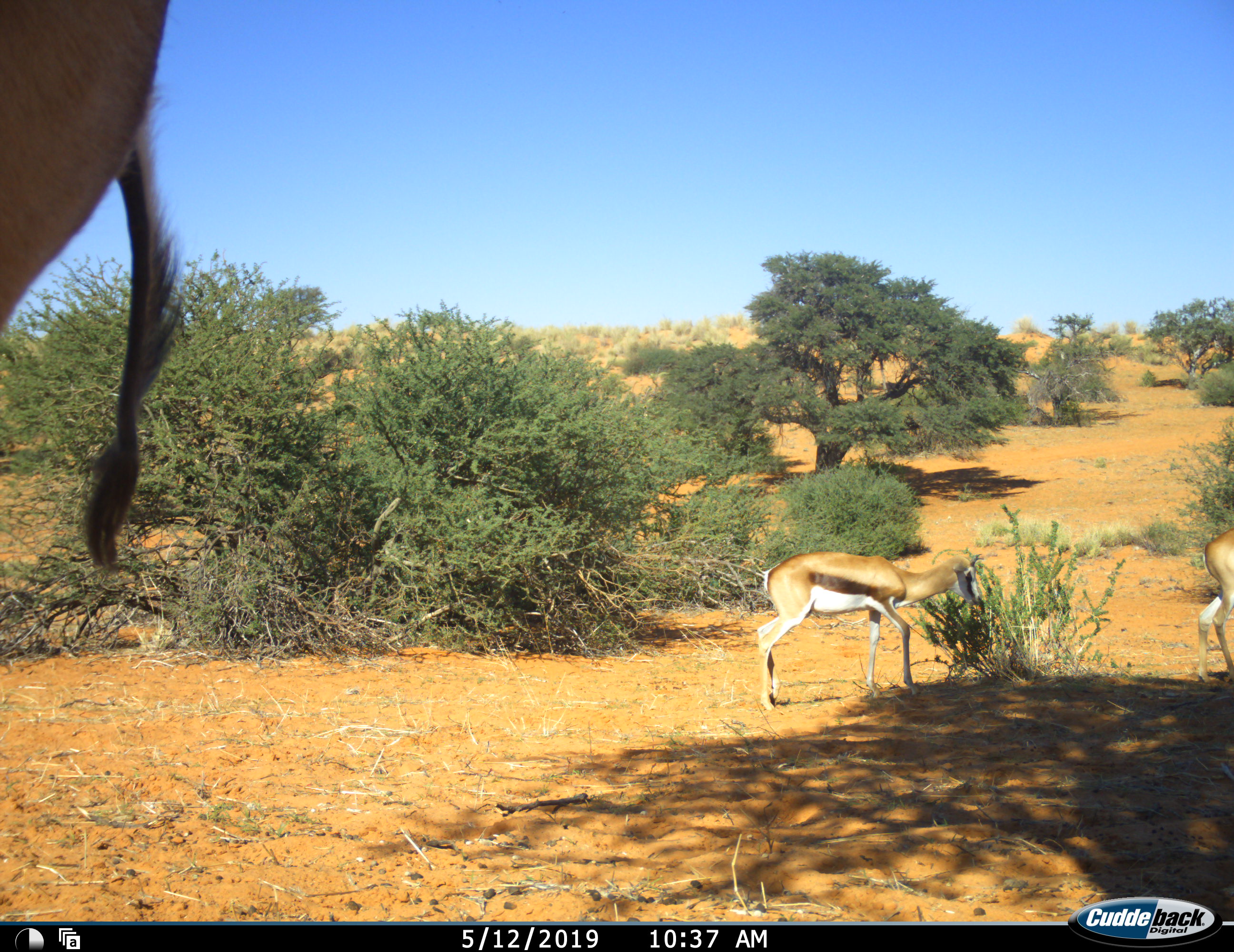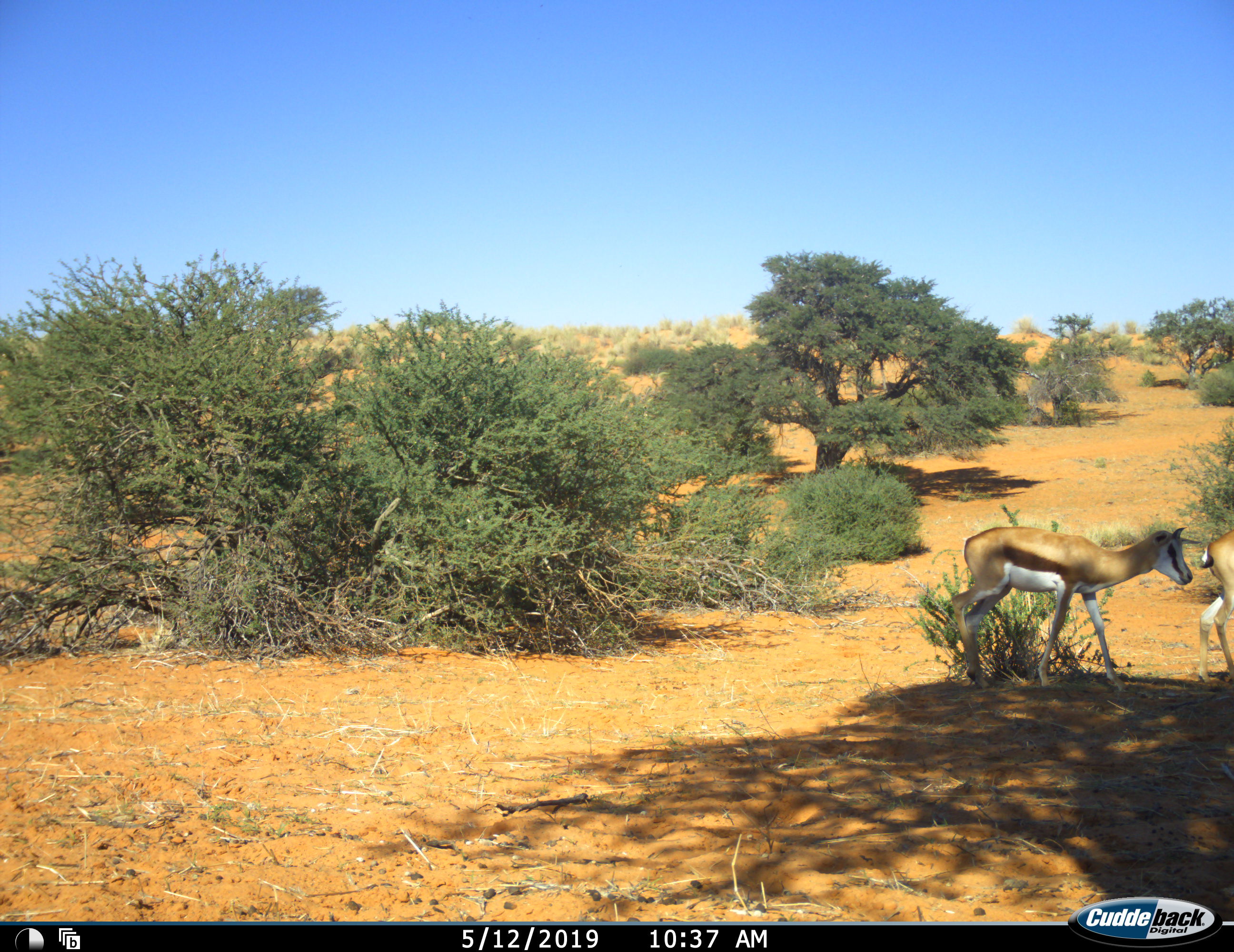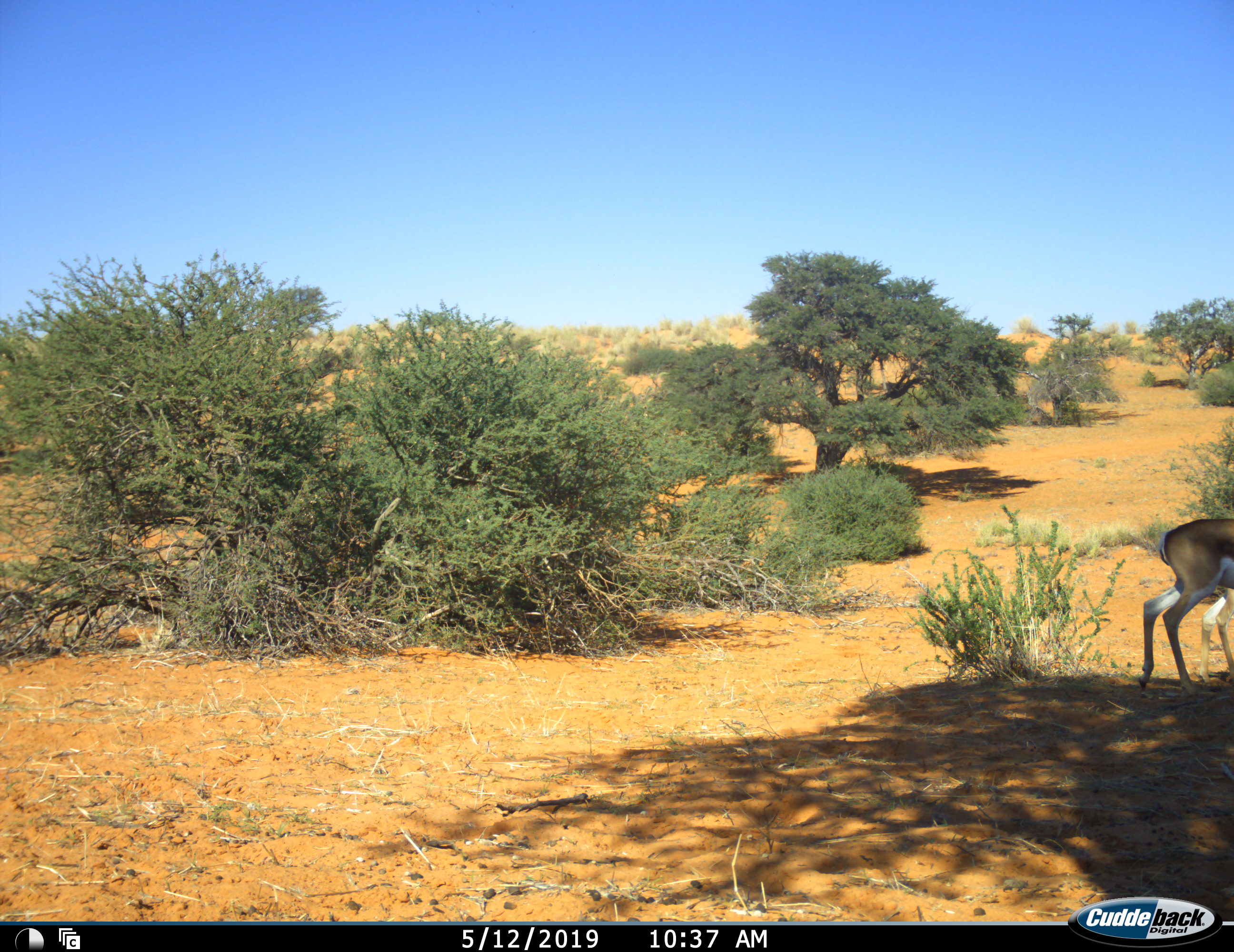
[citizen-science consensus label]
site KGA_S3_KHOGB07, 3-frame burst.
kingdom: Animalia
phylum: Chordata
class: Mammalia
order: Artiodactyla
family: Bovidae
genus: Antidorcas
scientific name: Antidorcas marsupialis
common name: springbok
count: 3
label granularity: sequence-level